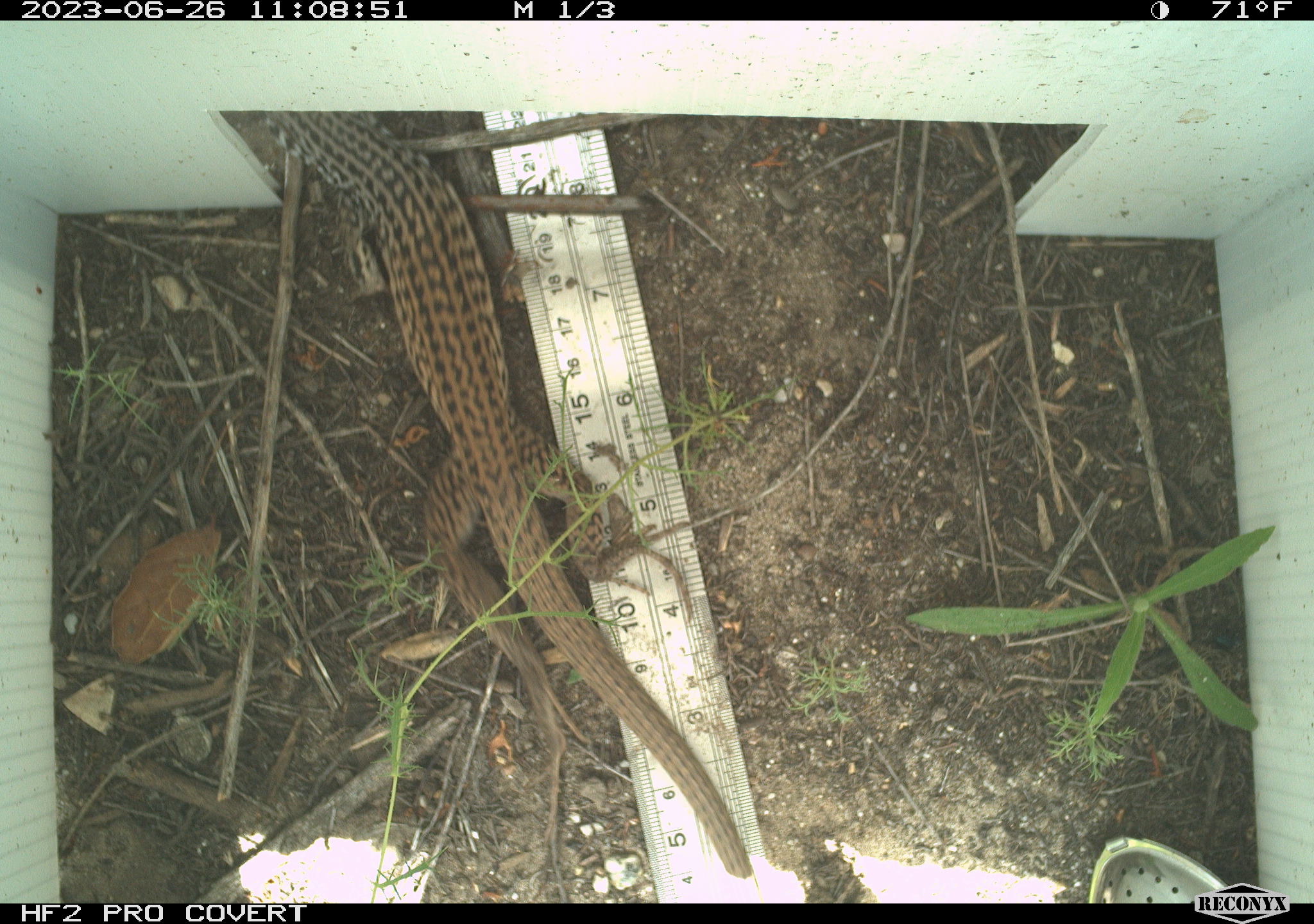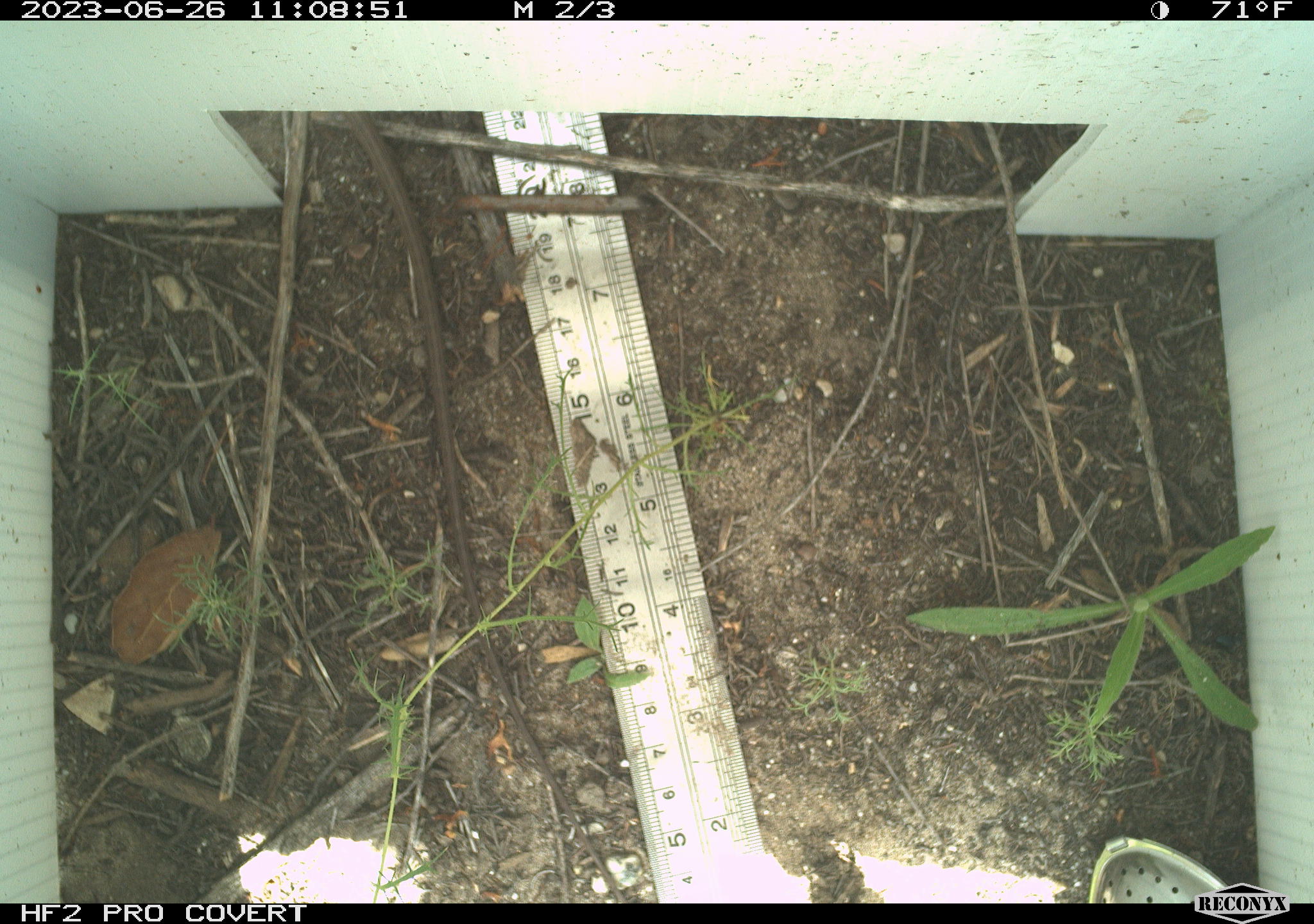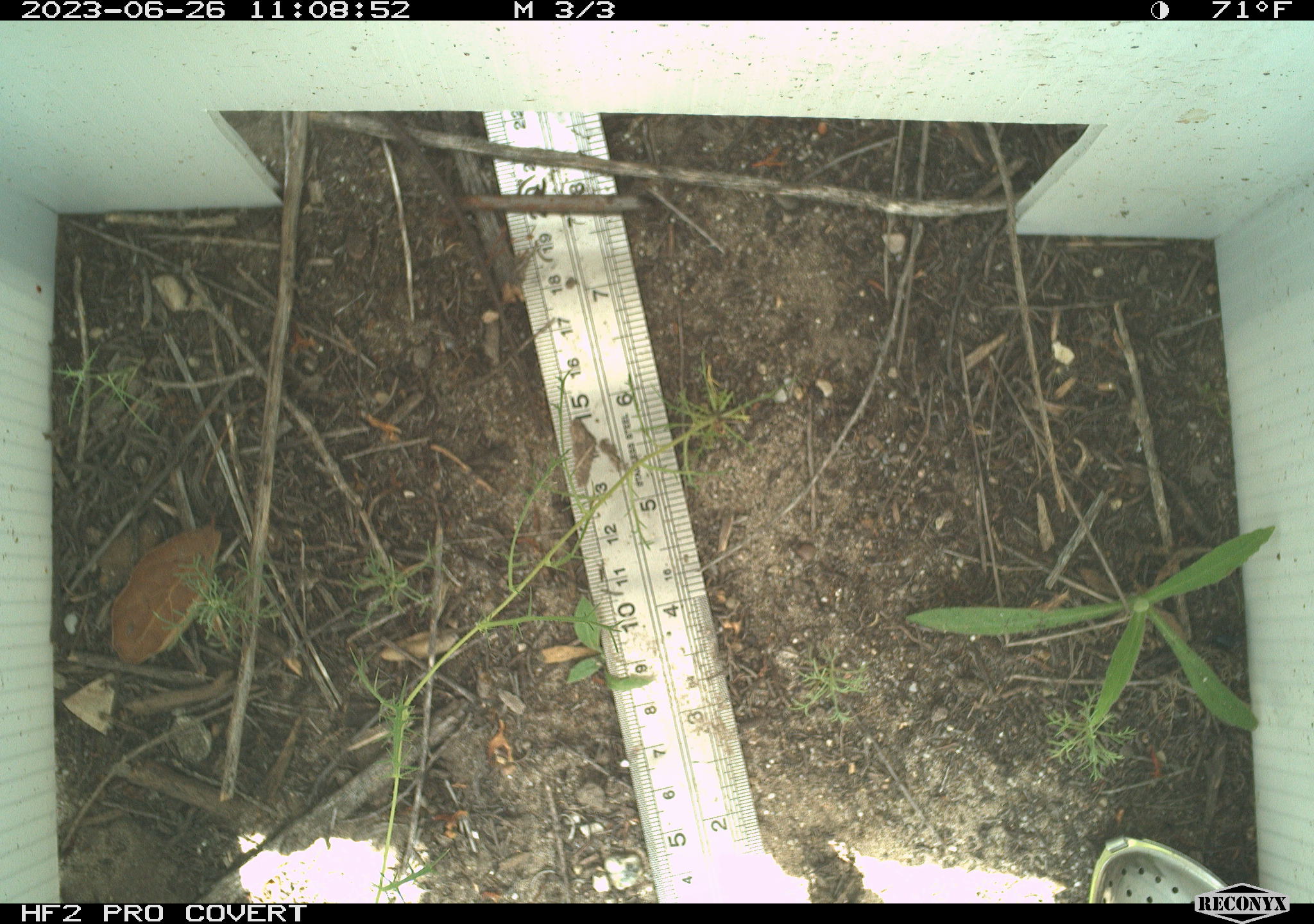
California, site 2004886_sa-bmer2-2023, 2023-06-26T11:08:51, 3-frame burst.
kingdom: Animalia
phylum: Chordata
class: Reptilia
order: Squamata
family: Teiidae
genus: Aspidoscelis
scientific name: Aspidoscelis tigris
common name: western whiptail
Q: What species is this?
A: Western whiptail (Aspidoscelis tigris).